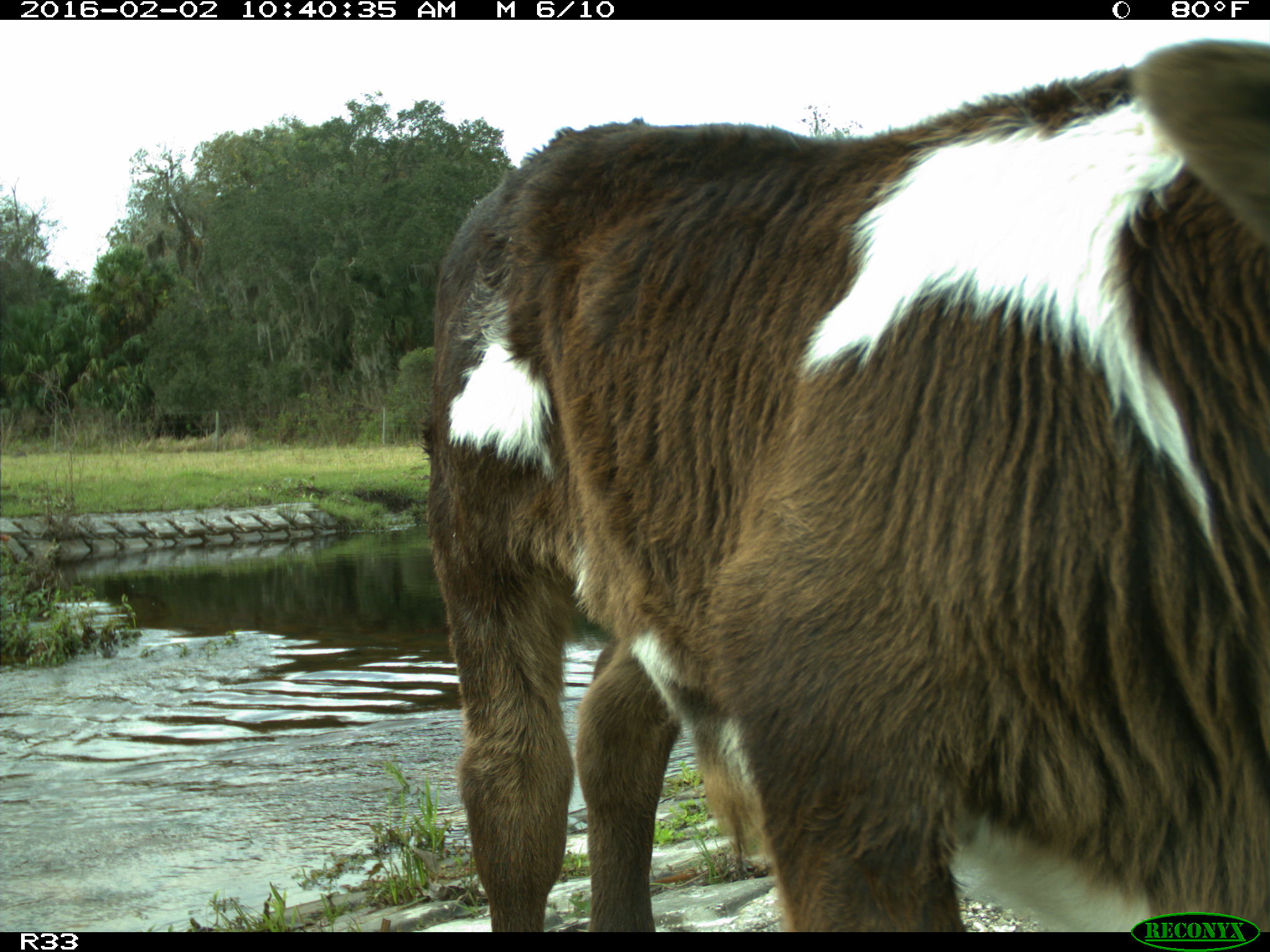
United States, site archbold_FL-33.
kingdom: Animalia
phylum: Chordata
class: Mammalia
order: Artiodactyla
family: Bovidae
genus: Bos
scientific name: Bos taurus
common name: domestic cow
Bos taurus (domestic cow).